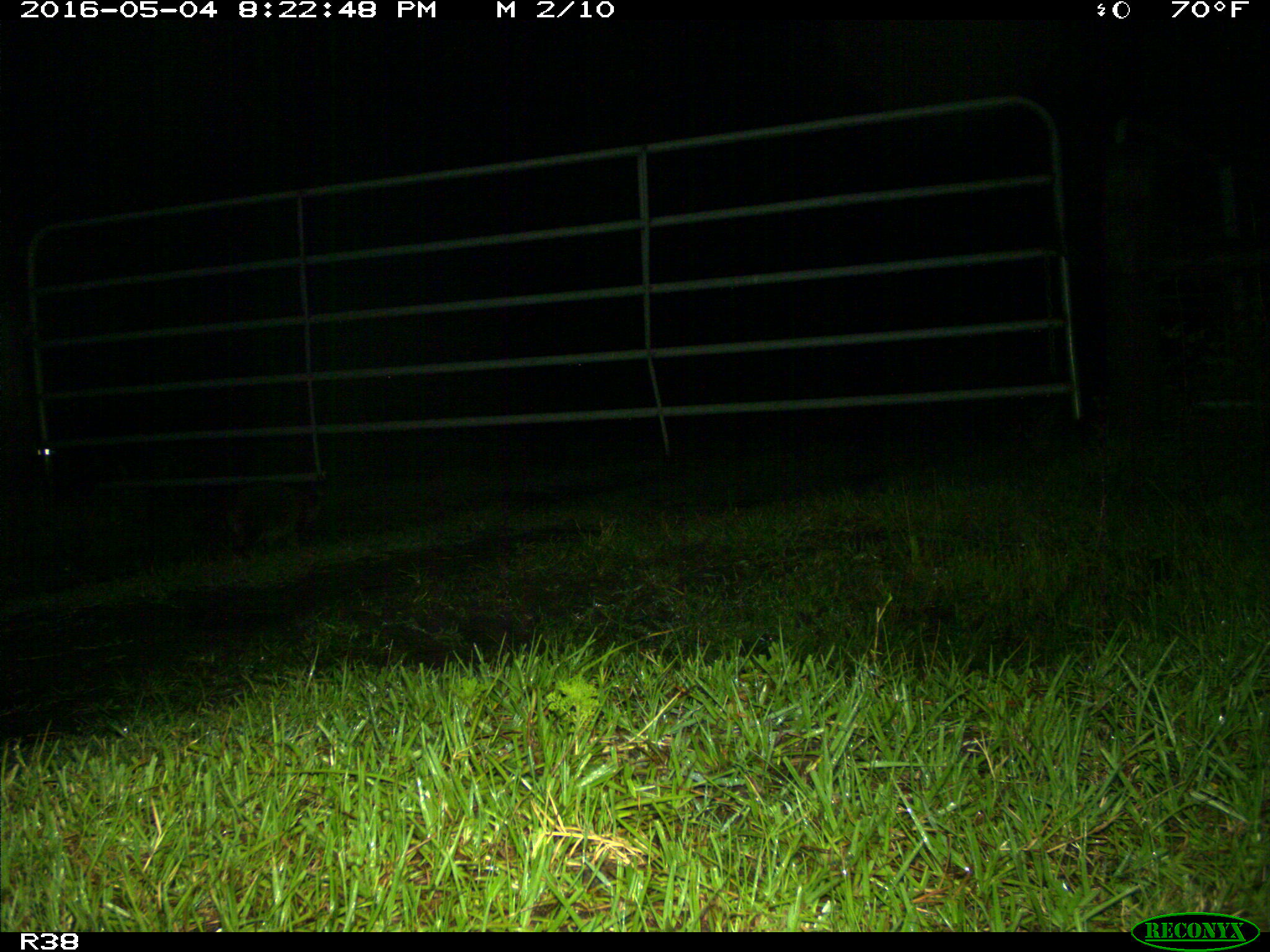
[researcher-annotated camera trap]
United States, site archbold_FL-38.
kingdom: Animalia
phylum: Chordata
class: Mammalia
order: Carnivora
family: Procyonidae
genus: Procyon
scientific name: Procyon lotor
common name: common raccoon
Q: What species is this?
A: Procyon lotor (common raccoon).